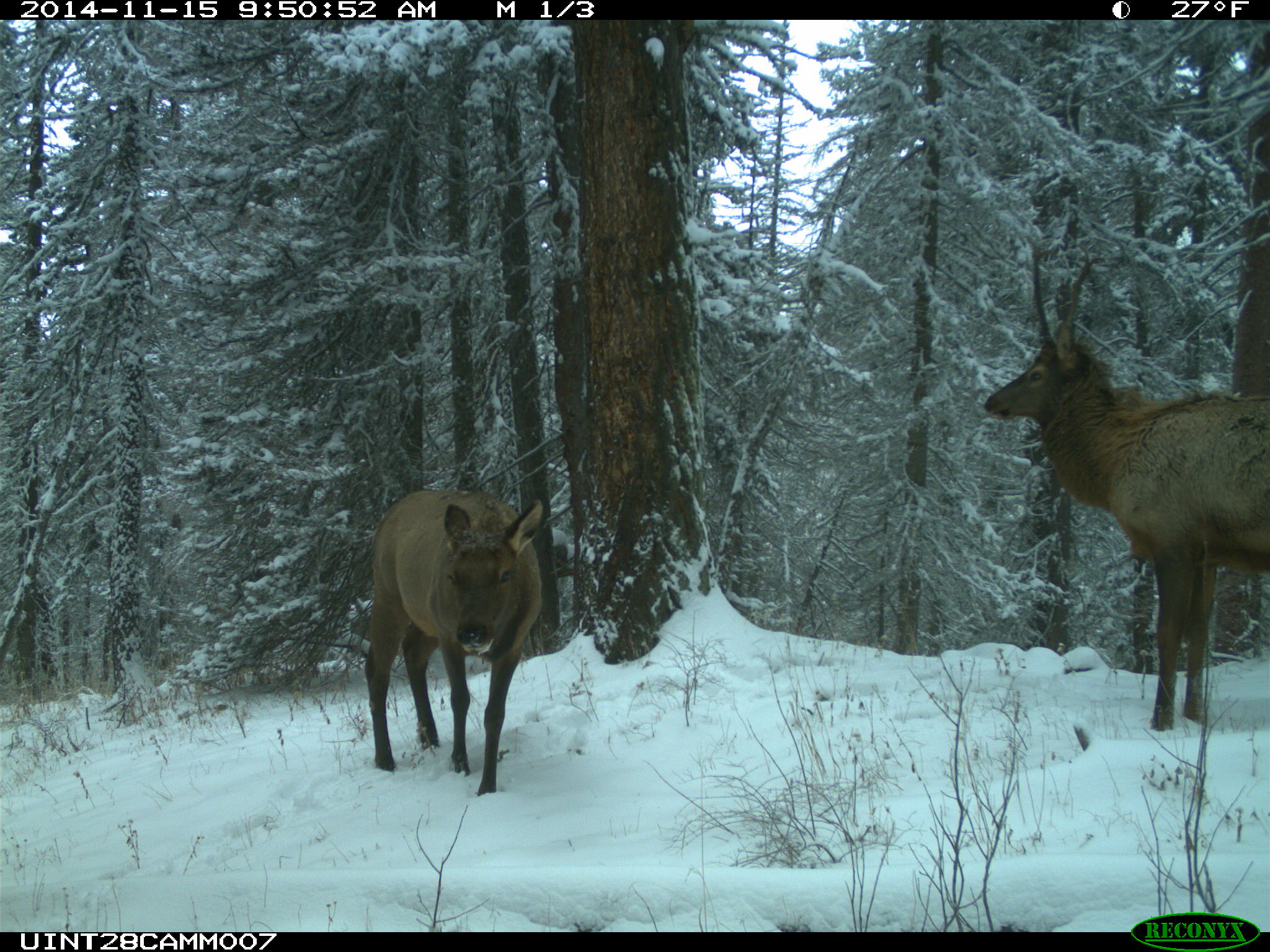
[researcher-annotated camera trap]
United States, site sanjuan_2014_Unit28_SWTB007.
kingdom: Animalia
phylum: Chordata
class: Mammalia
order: Artiodactyla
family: Cervidae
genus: Cervus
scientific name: Cervus elaphus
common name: red deer